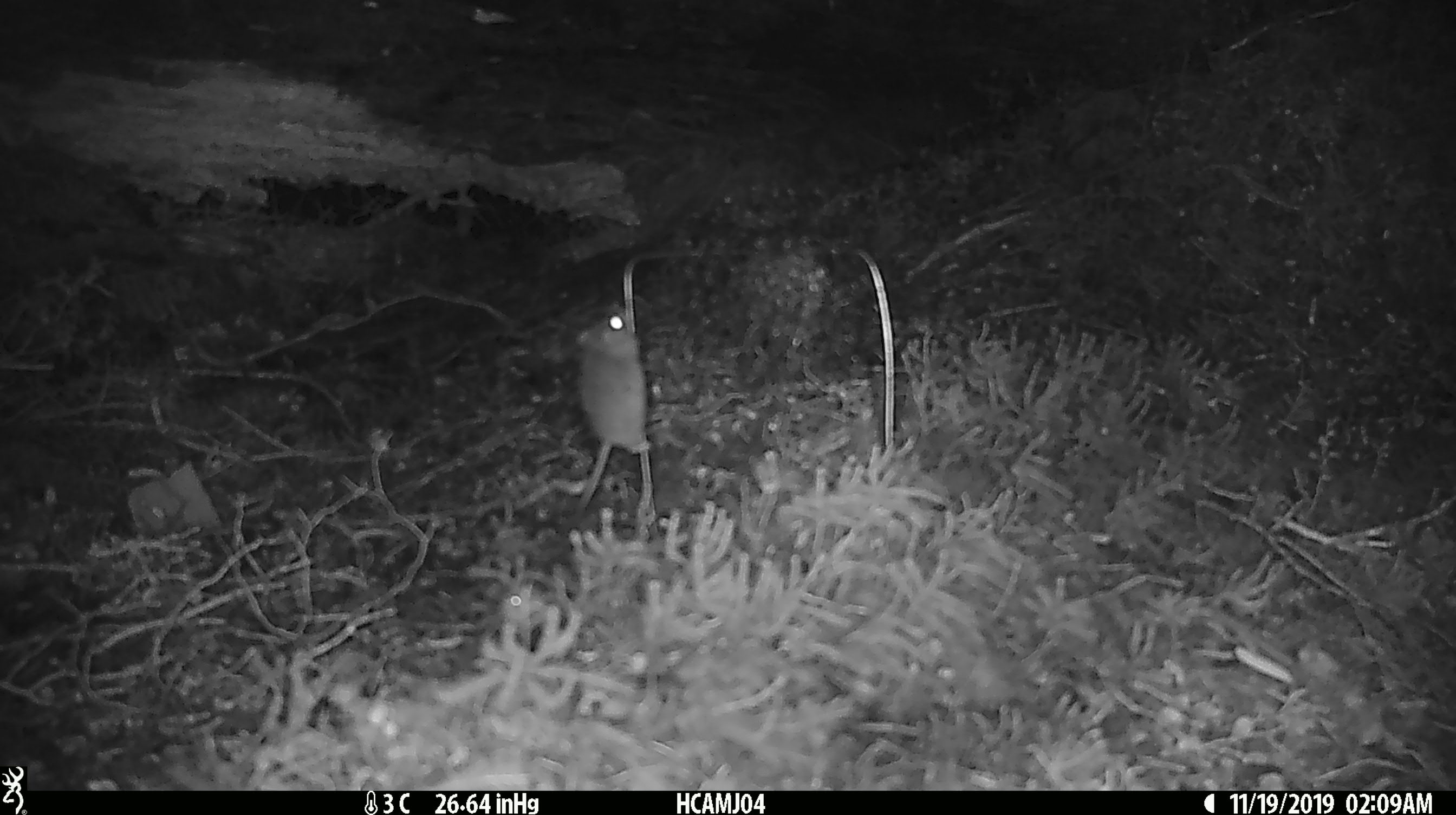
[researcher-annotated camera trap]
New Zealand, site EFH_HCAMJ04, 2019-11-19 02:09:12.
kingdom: Animalia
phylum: Chordata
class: Mammalia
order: Rodentia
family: Muridae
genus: Mus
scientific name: Mus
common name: mouse